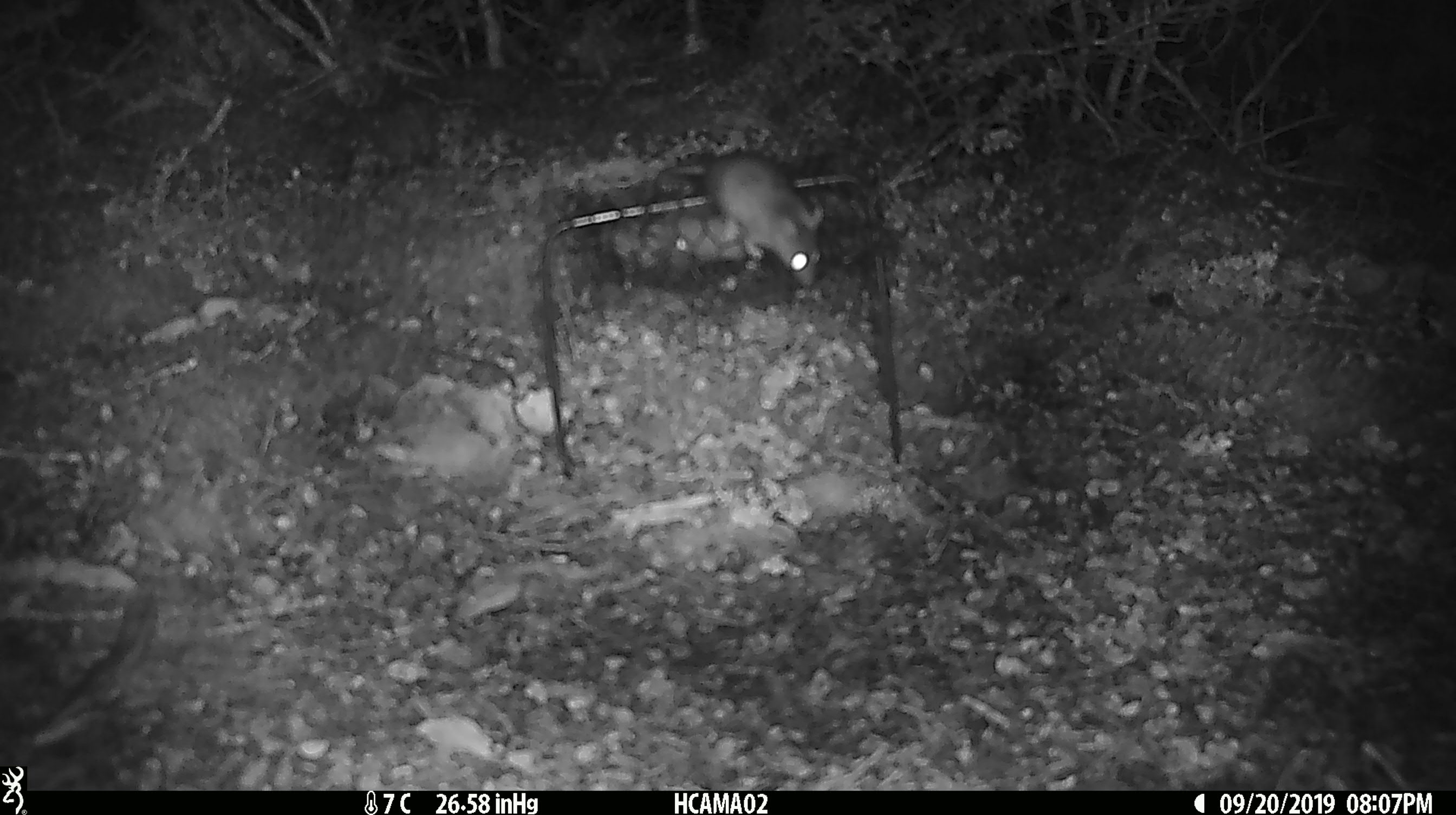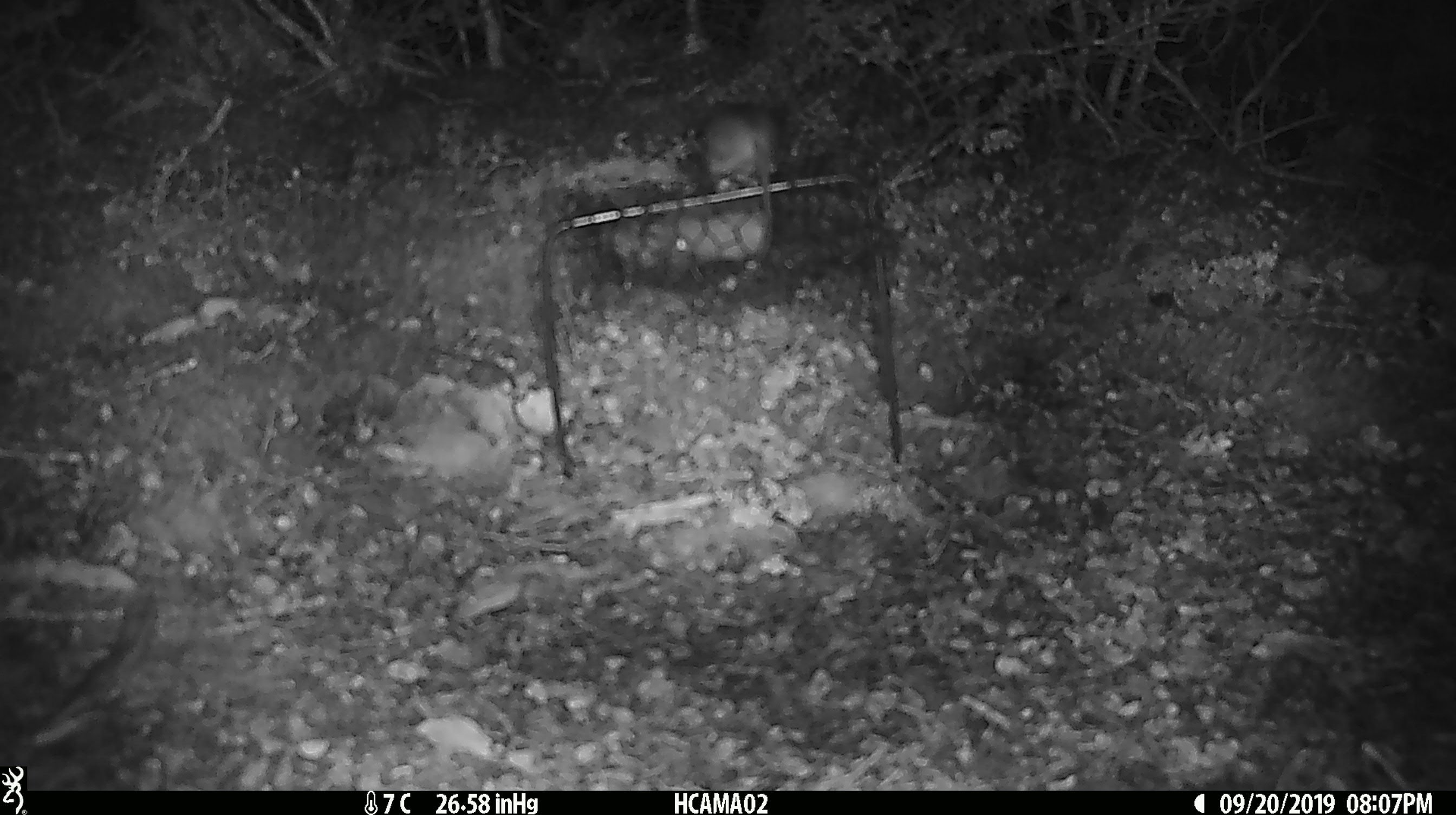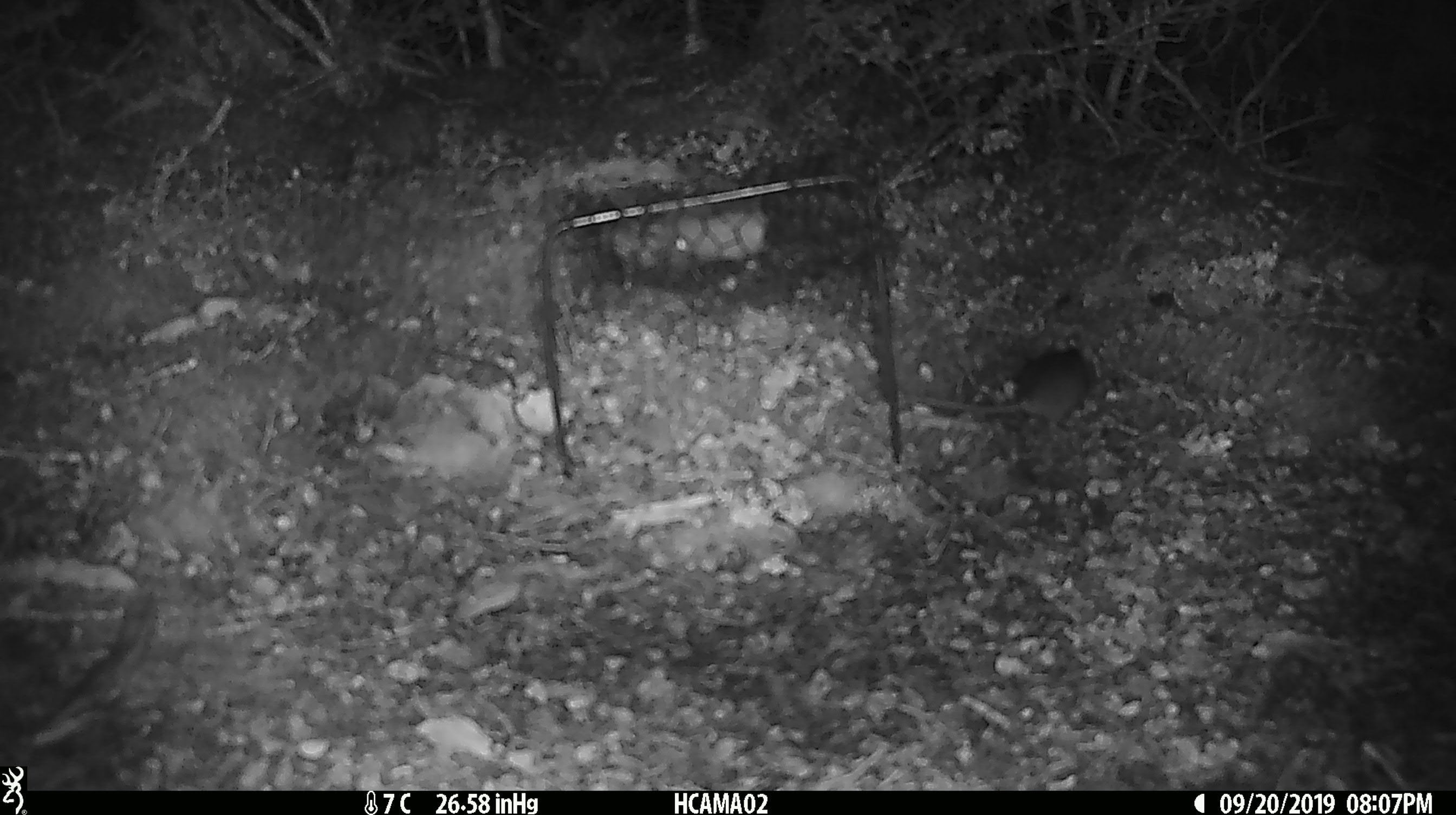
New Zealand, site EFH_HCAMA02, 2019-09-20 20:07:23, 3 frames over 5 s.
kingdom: Animalia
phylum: Chordata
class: Mammalia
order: Rodentia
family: Muridae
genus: Mus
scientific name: Mus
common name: mouse